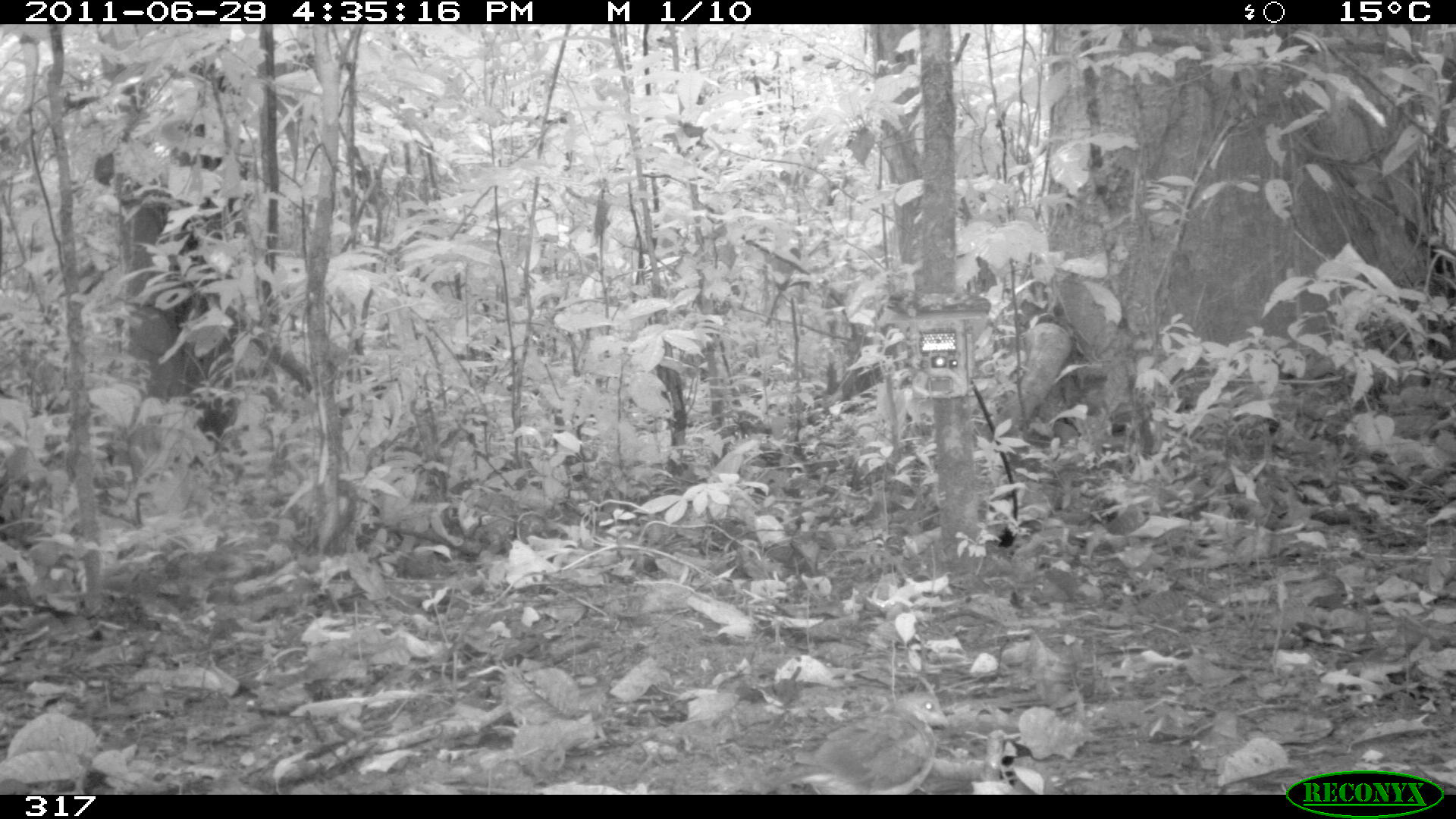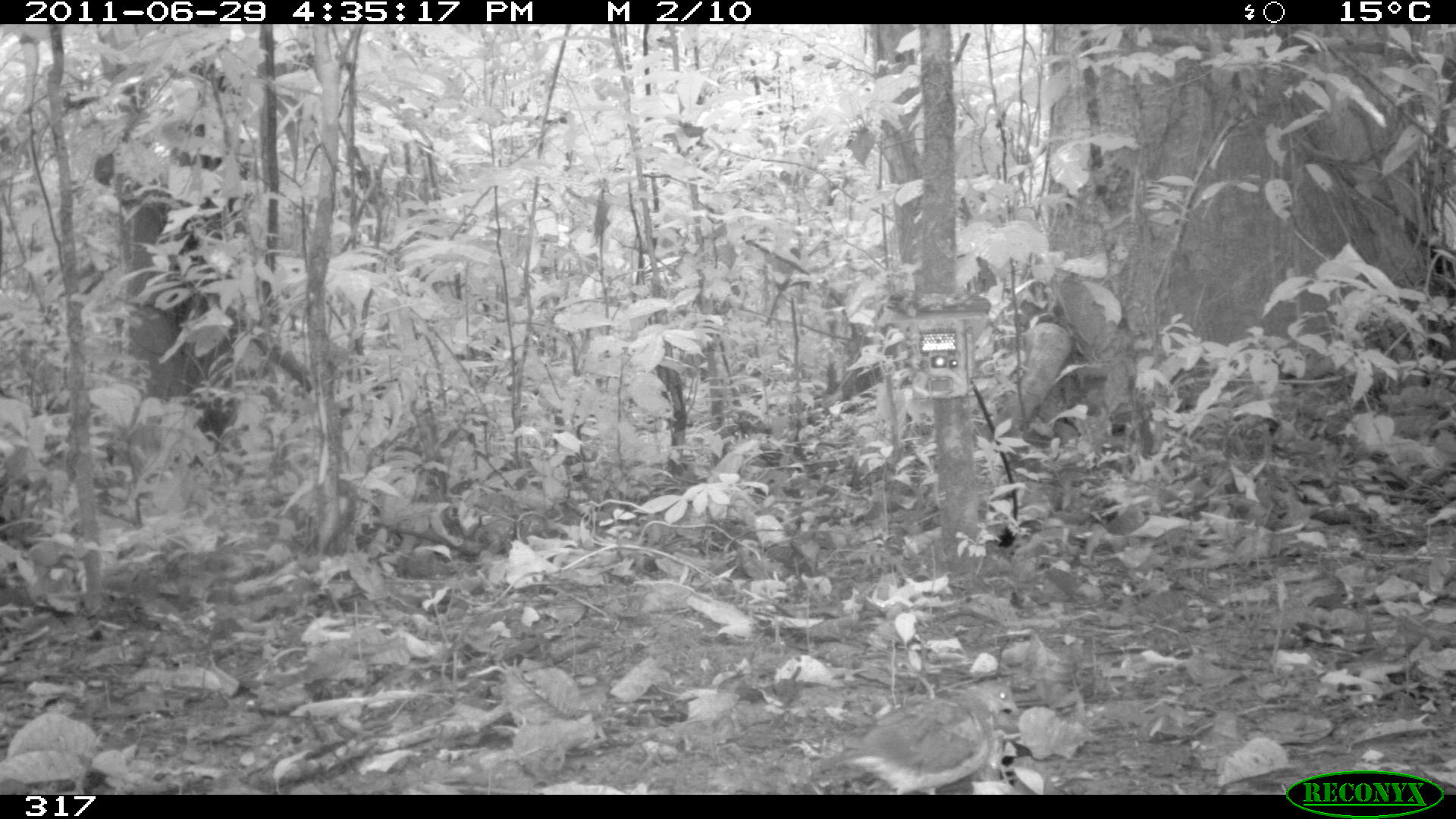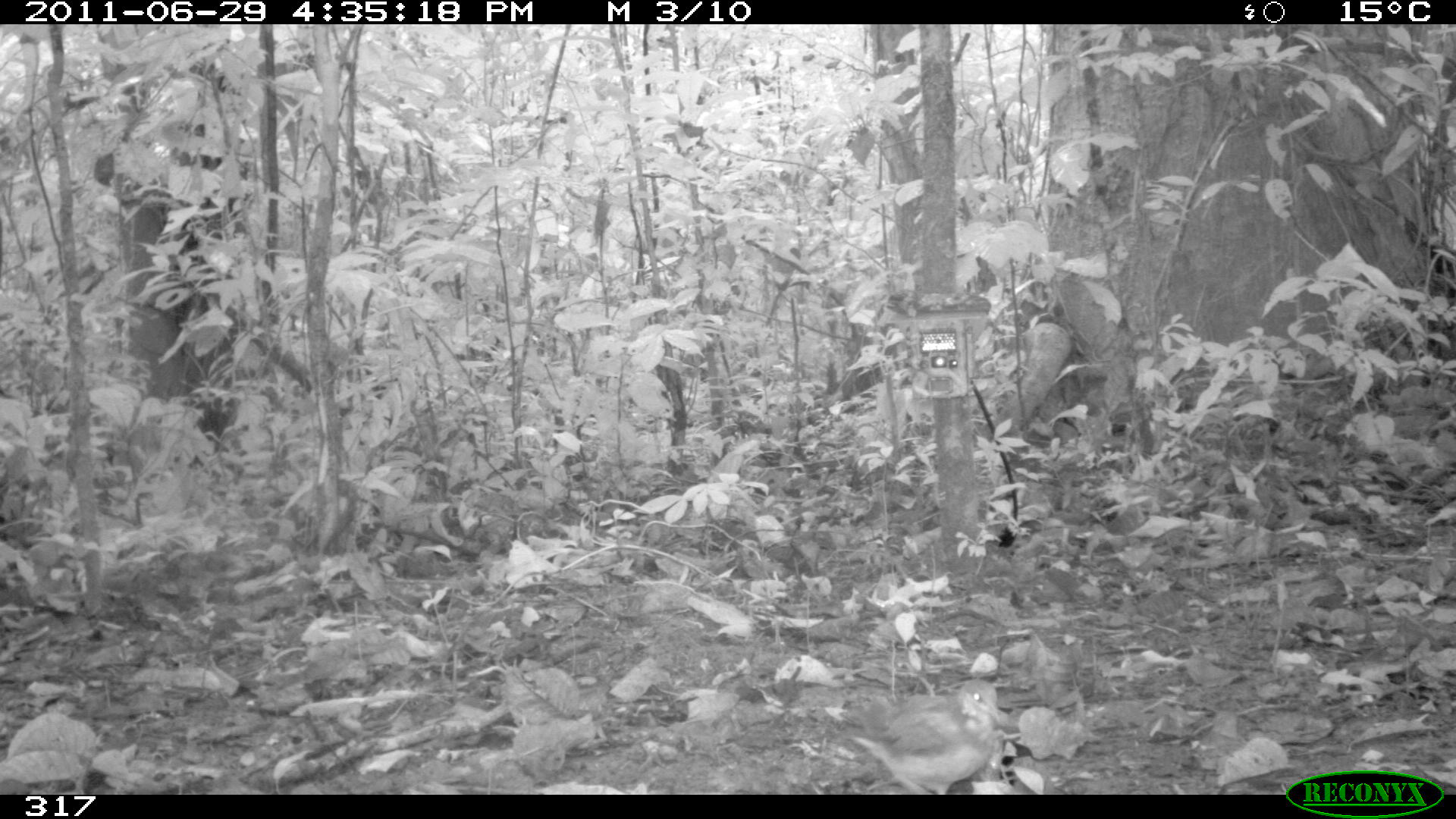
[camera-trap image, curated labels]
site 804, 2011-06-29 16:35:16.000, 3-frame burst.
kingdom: Animalia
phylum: Chordata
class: Aves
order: Columbiformes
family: Columbidae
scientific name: Columbidae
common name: dove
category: paloma